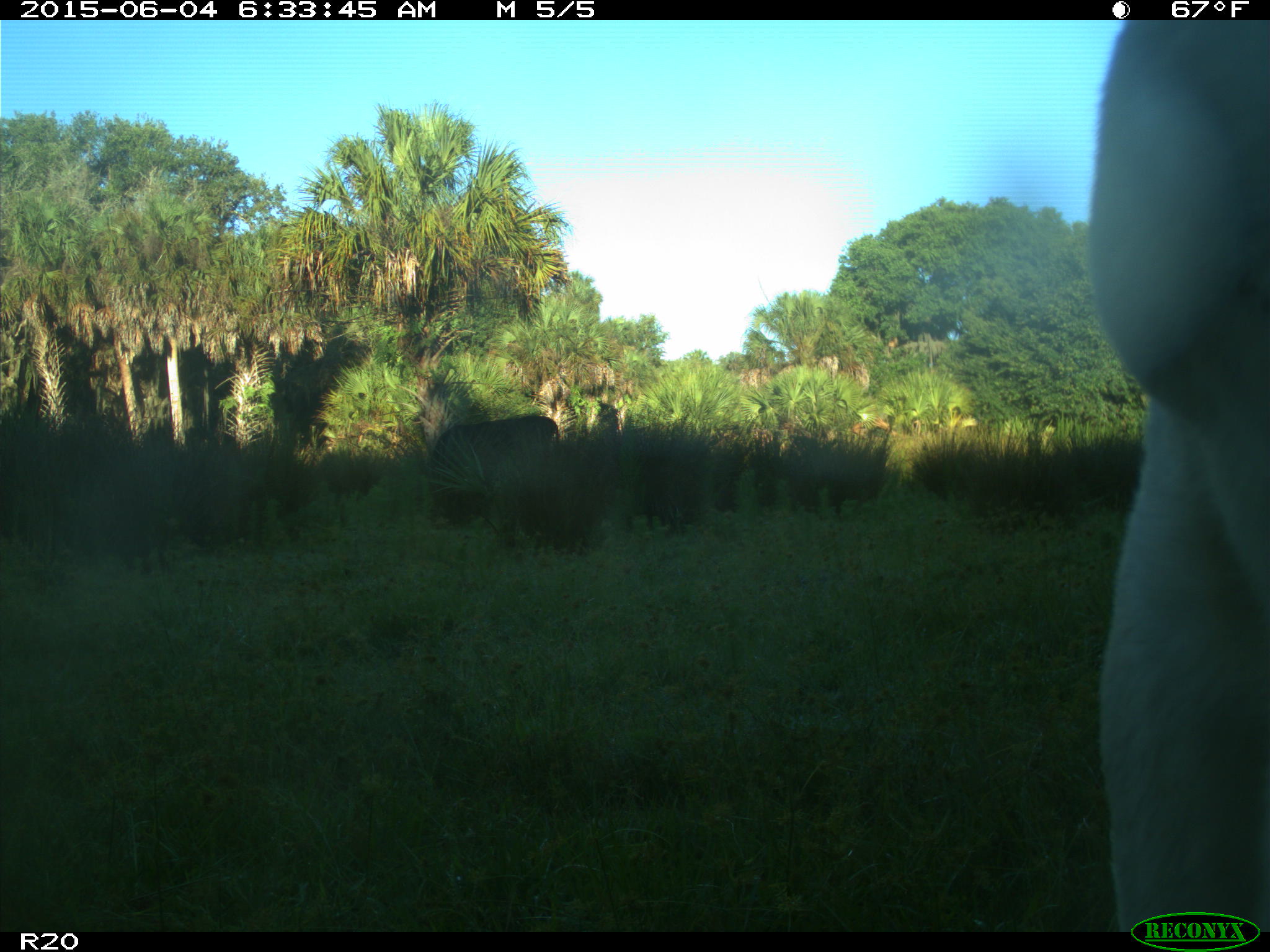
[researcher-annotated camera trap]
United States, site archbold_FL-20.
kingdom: Animalia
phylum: Chordata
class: Mammalia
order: Artiodactyla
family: Bovidae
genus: Bos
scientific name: Bos taurus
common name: domestic cow